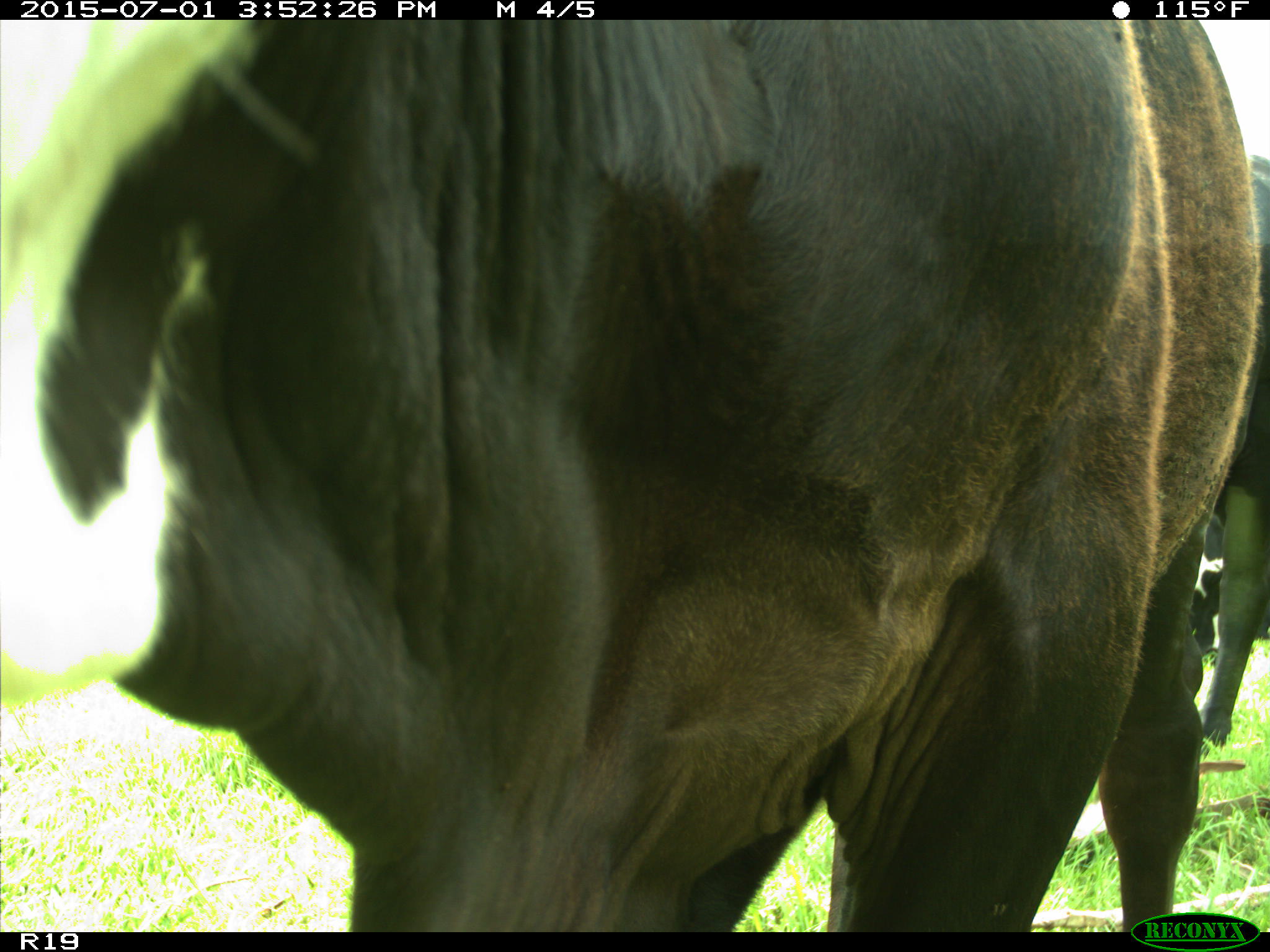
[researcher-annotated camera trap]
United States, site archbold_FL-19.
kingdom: Animalia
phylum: Chordata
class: Mammalia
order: Artiodactyla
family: Bovidae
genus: Bos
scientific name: Bos taurus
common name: domestic cow